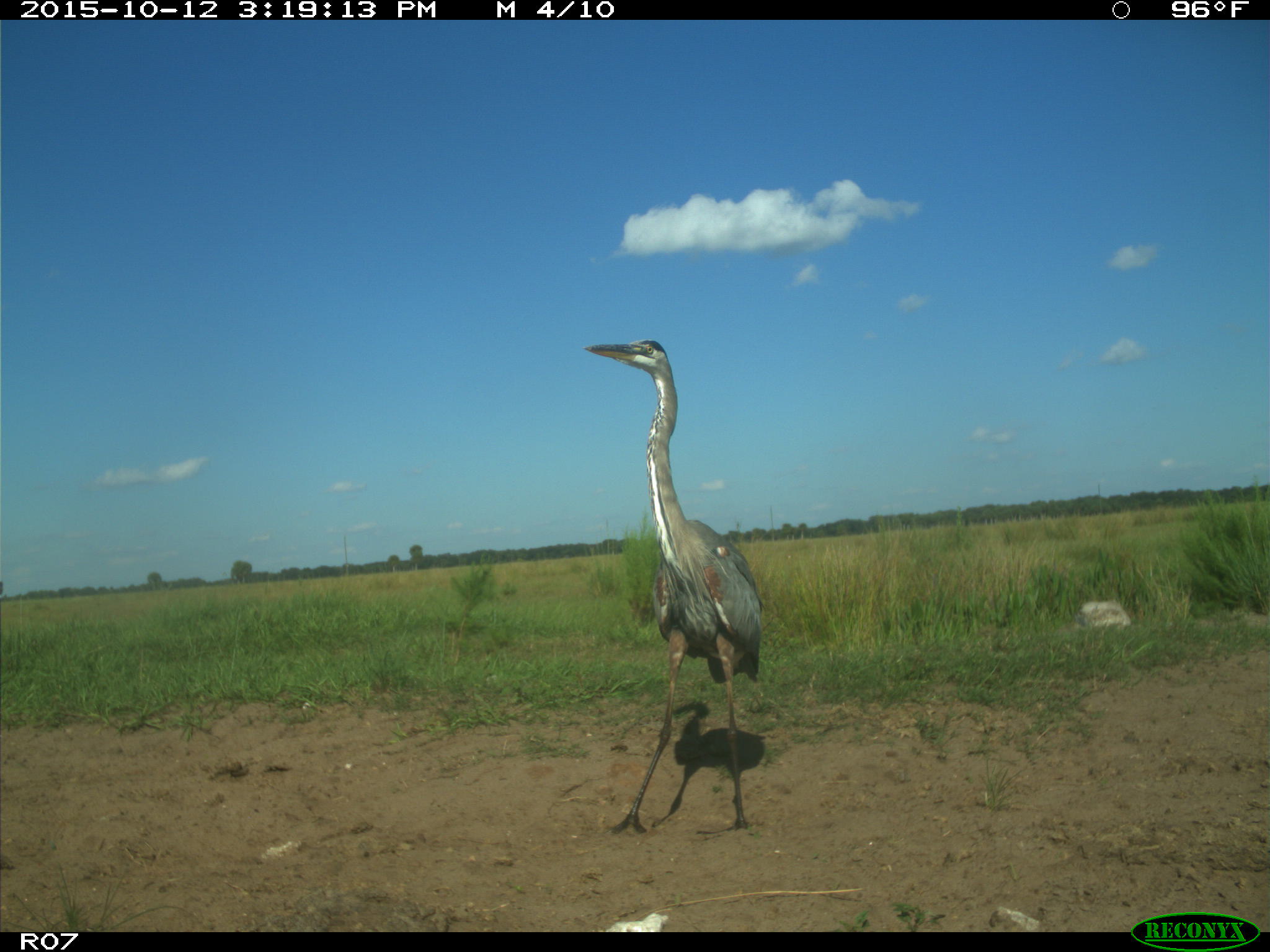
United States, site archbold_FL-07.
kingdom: Animalia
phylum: Chordata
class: Aves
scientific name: Aves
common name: birds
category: unidentified bird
Unidentified bird (birds) (Aves).